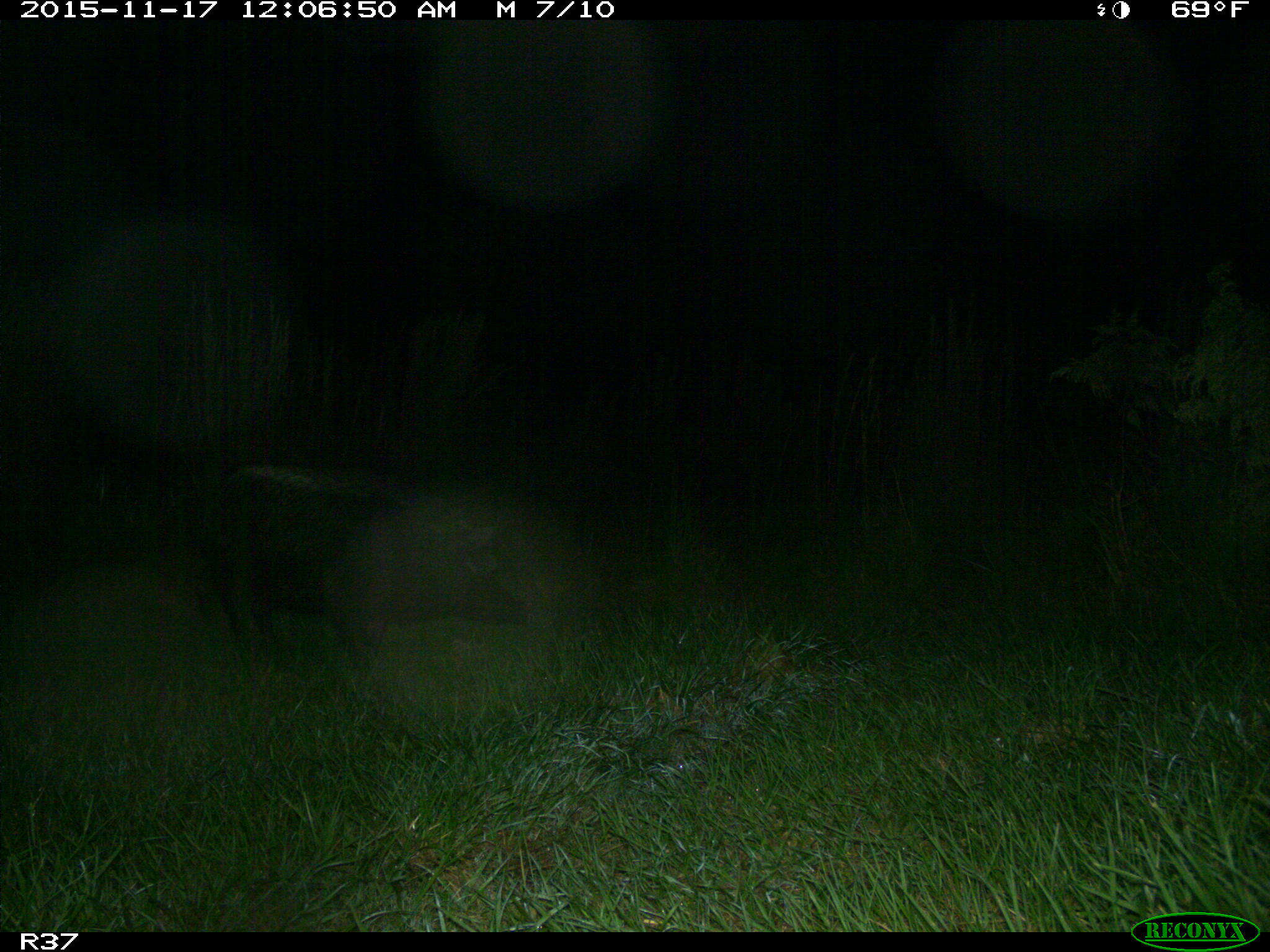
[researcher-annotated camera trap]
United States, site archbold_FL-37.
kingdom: Animalia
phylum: Chordata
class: Mammalia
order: Artiodactyla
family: Suidae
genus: Sus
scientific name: Sus scrofa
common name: wild boar